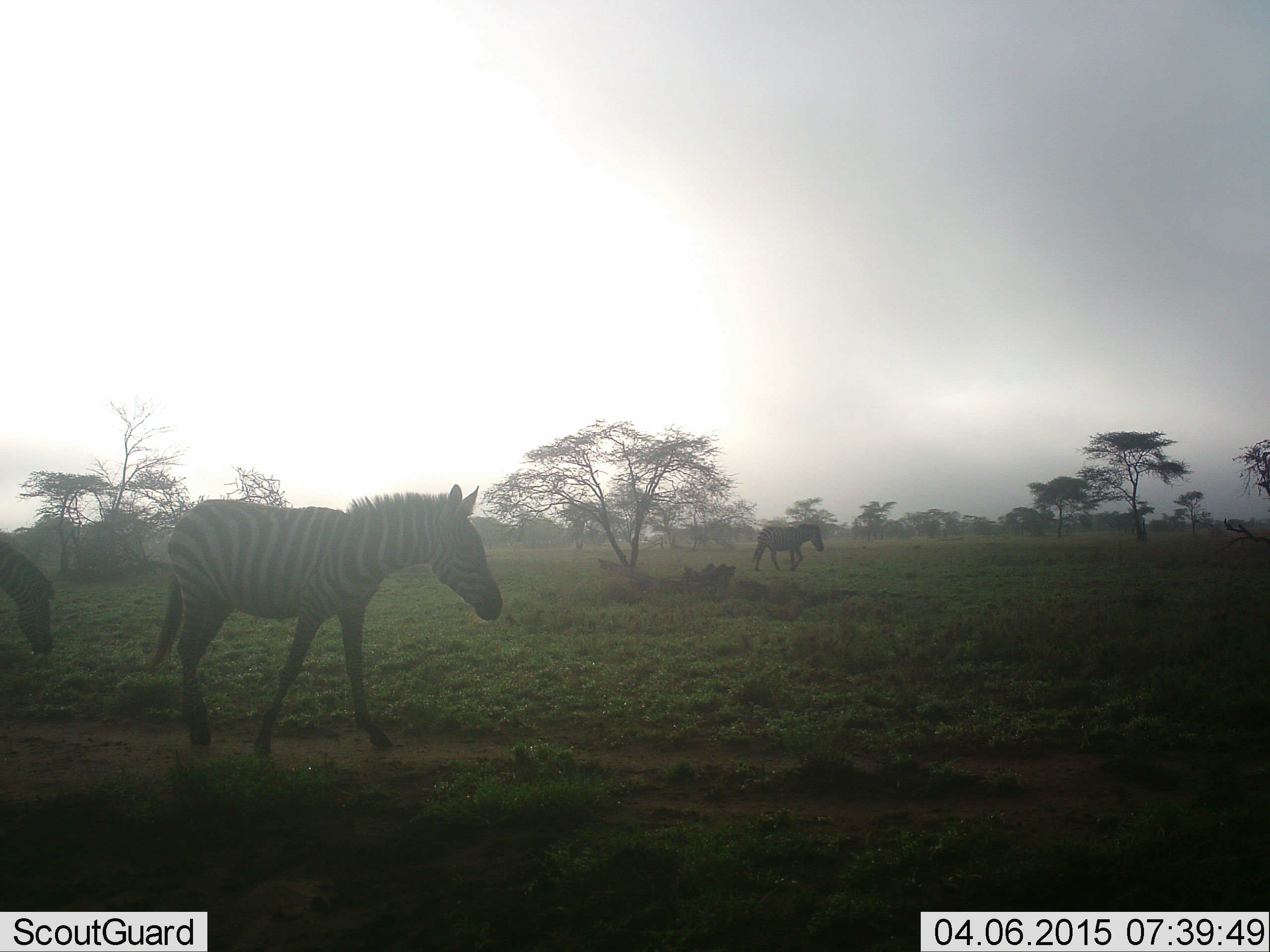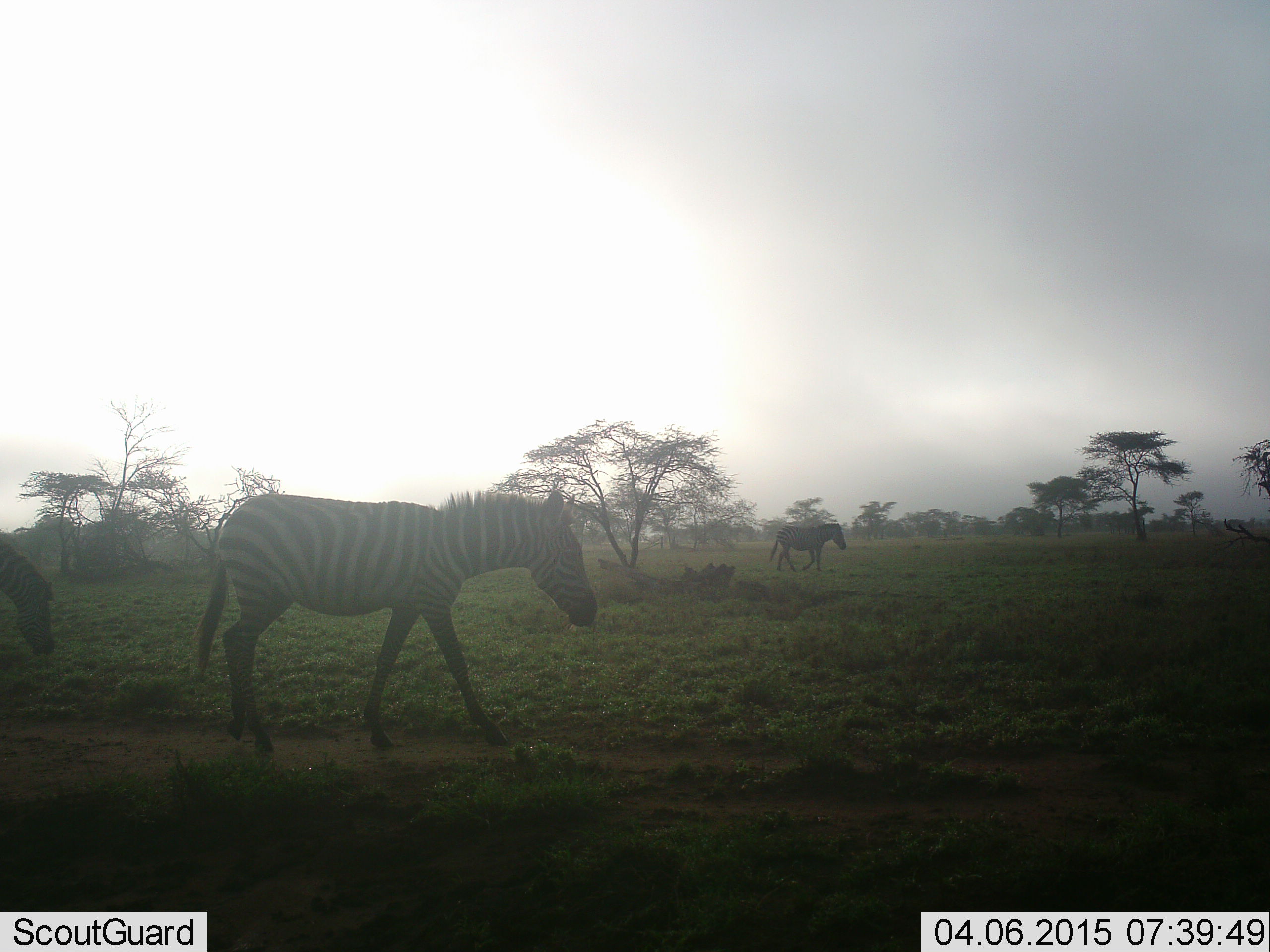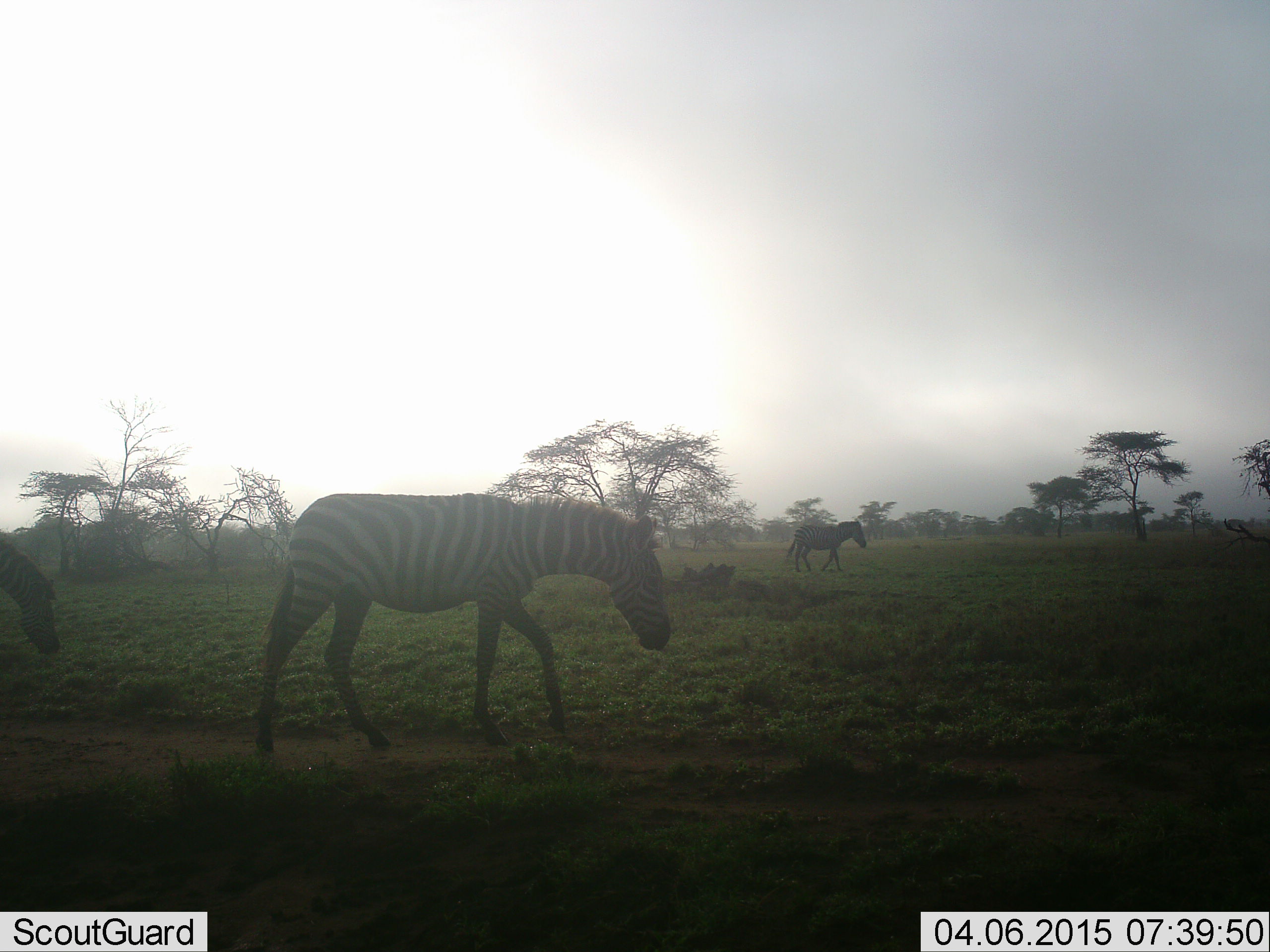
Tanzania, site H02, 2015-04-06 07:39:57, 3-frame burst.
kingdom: Animalia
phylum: Chordata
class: Mammalia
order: Perissodactyla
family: Equidae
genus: Equus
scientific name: Equus quagga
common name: plains zebra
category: zebra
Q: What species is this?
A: Zebra (plains zebra) (Equus quagga).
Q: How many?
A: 3.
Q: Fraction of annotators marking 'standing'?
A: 30%.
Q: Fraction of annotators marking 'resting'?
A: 0%.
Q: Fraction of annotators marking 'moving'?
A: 100%.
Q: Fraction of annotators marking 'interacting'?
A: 0%.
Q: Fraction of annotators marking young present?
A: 10%.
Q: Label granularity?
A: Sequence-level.